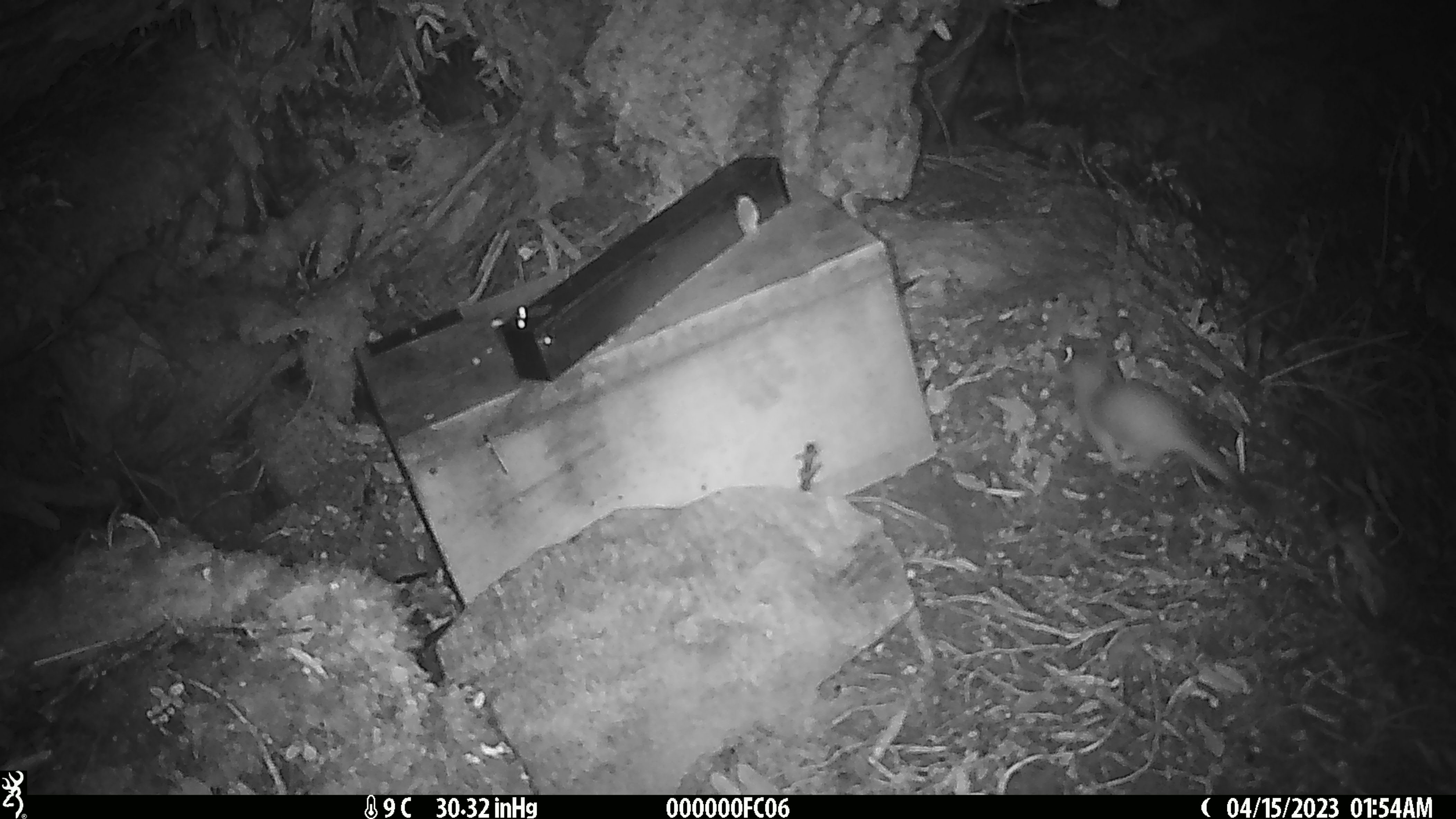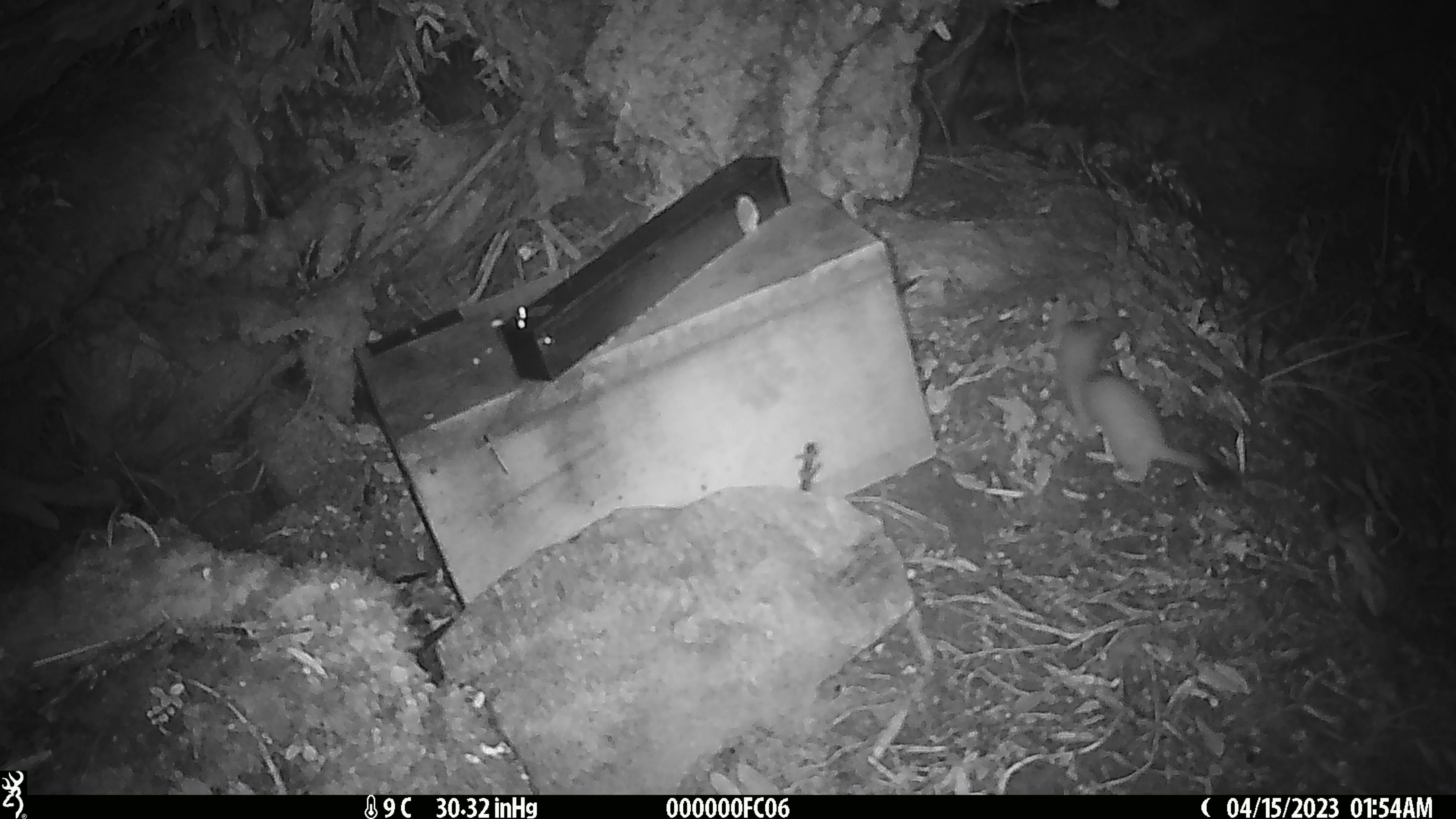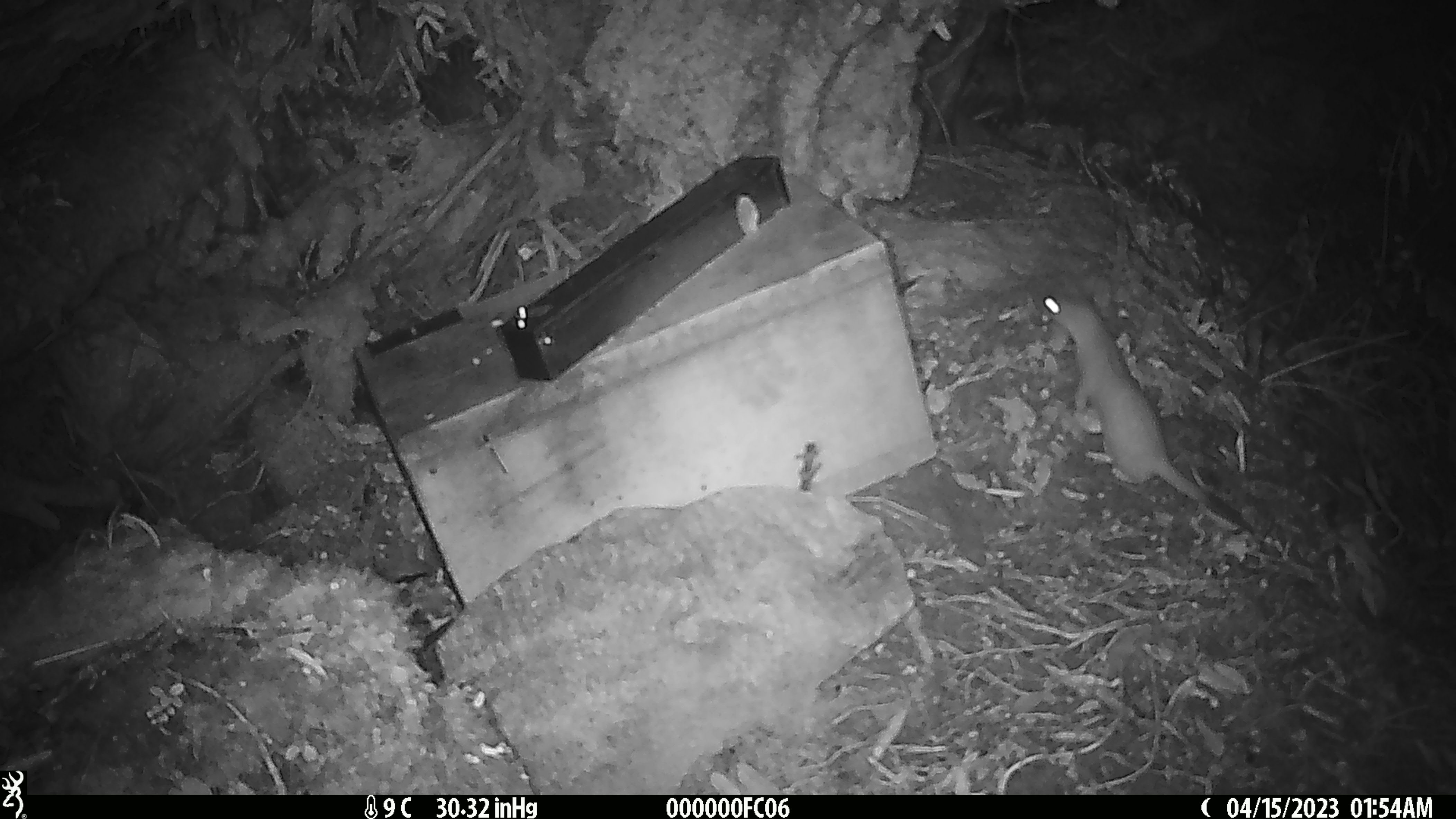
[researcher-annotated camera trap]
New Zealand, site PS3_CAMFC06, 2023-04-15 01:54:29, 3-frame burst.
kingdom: Animalia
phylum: Chordata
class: Mammalia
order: Carnivora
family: Mustelidae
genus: Mustela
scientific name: Mustela erminea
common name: stoat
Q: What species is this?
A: Stoat (Mustela erminea).